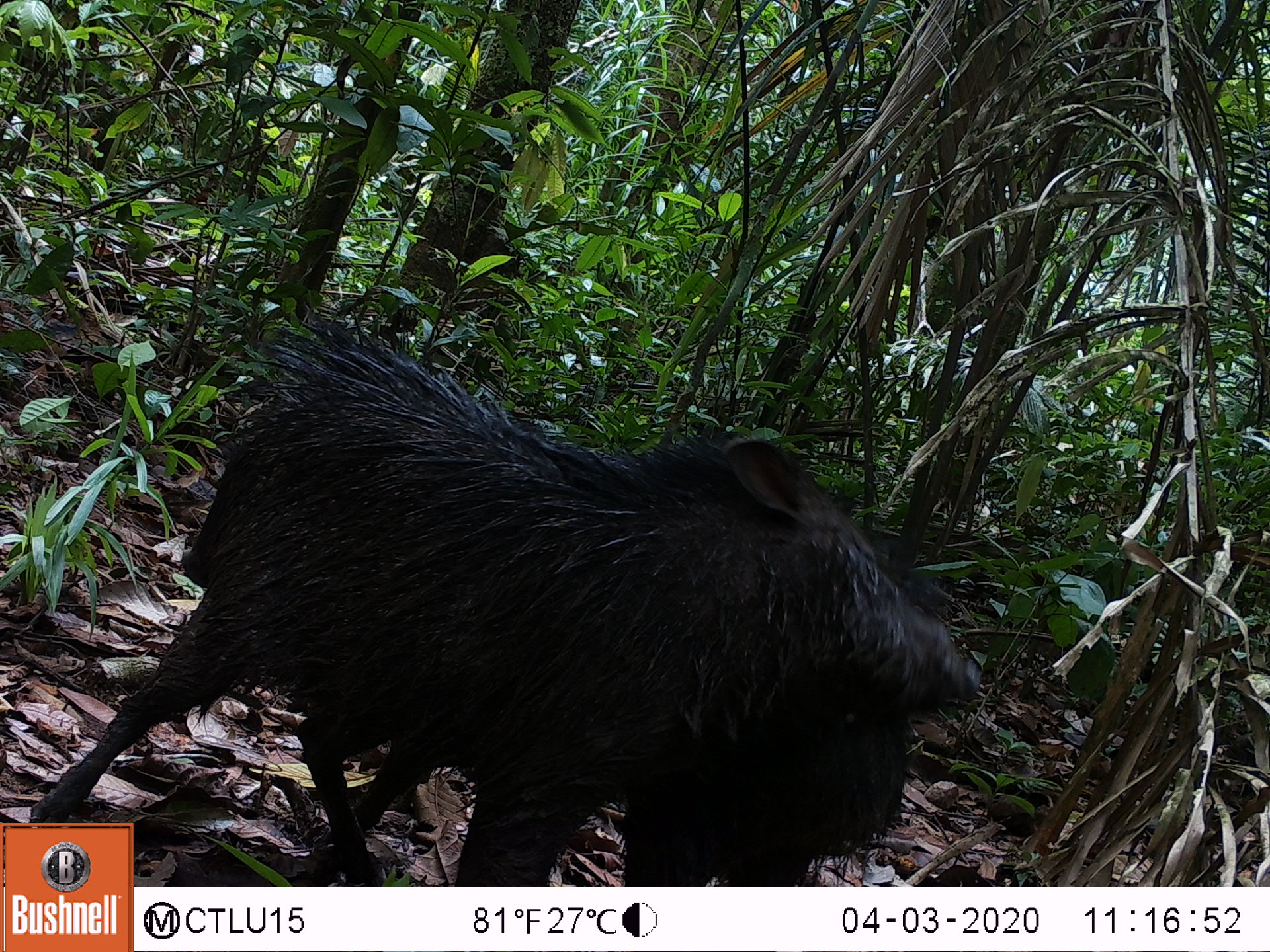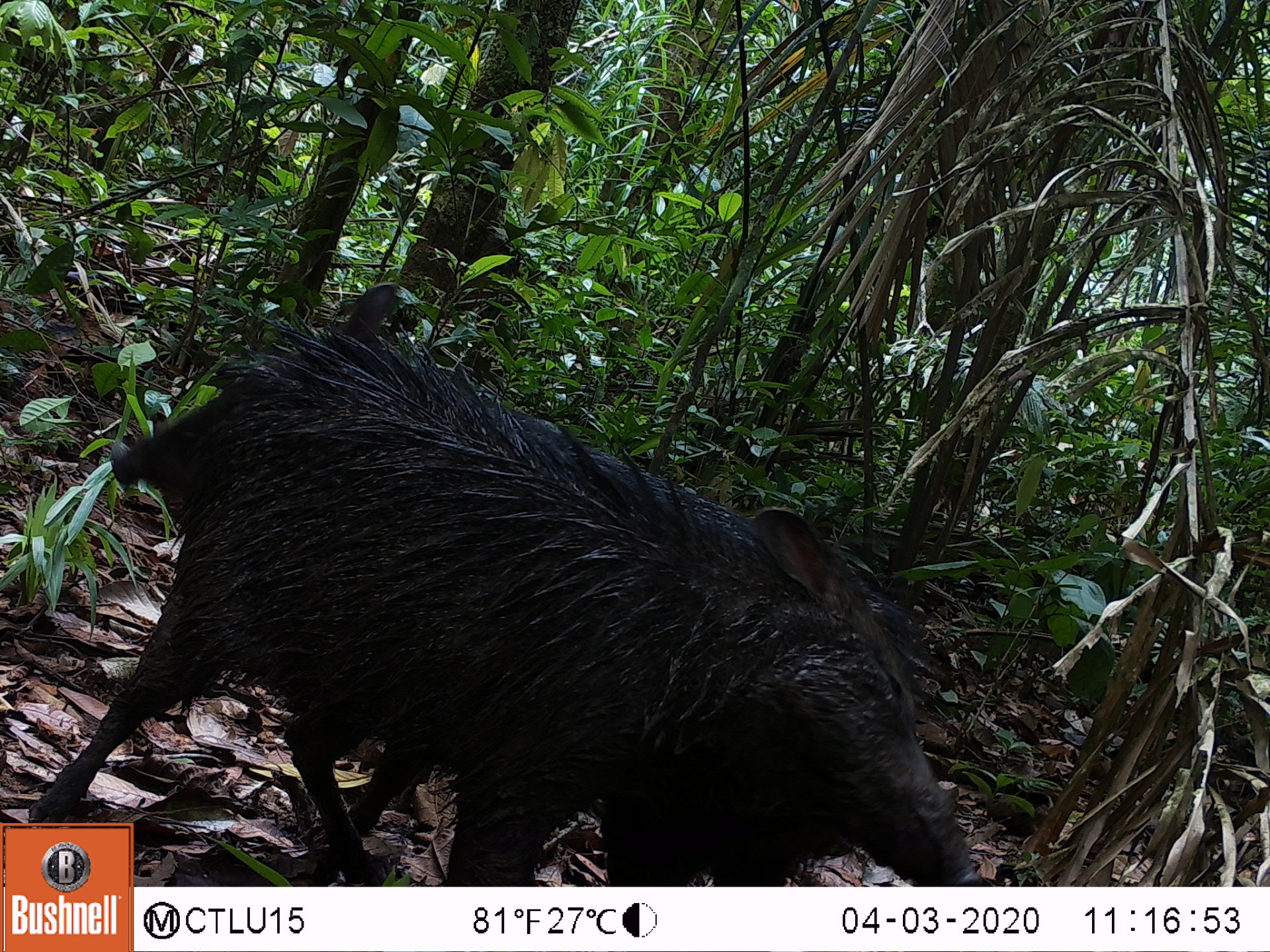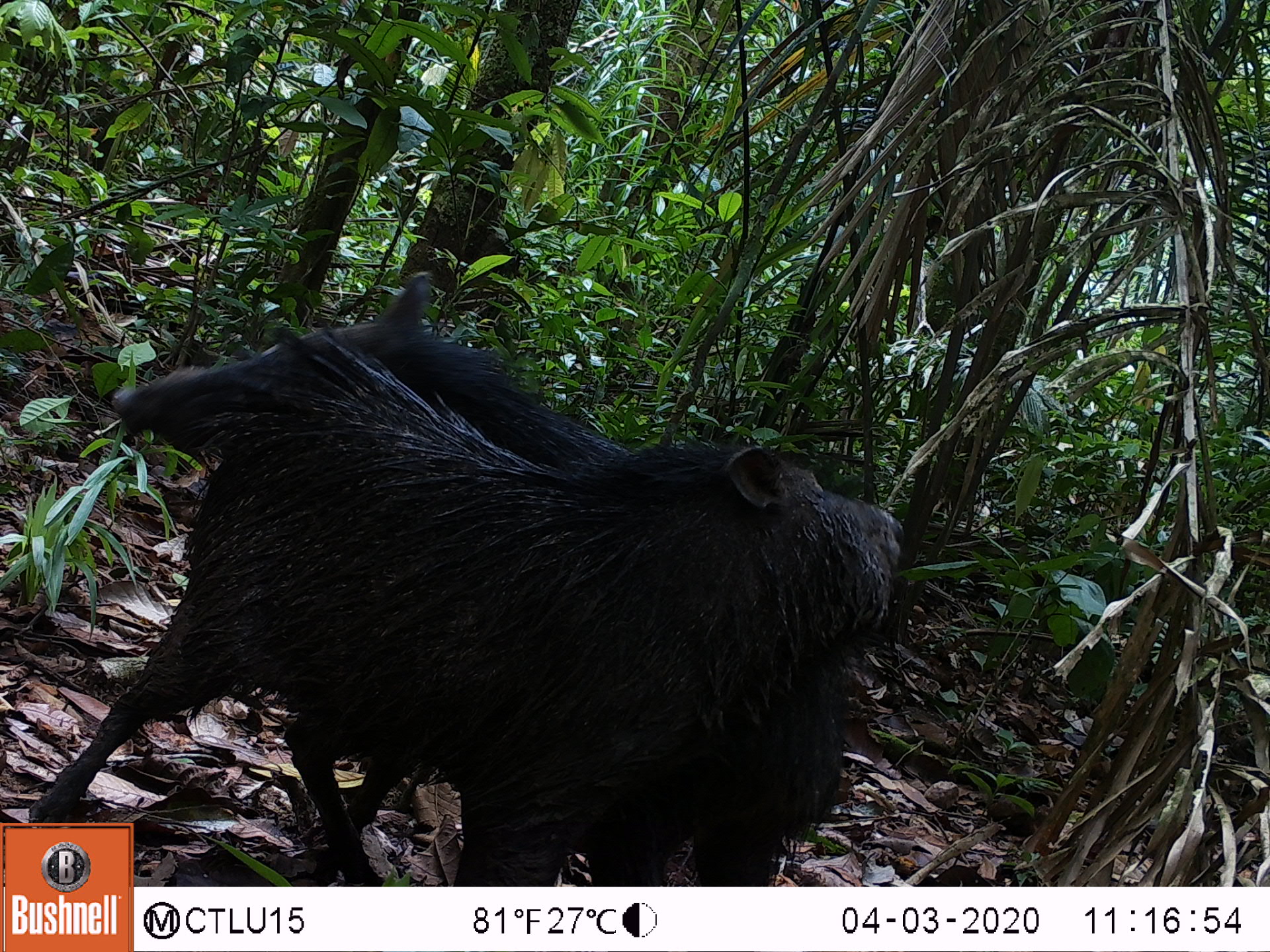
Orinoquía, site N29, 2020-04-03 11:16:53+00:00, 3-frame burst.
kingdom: Animalia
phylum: Chordata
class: Mammalia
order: Artiodactyla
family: Tayassuidae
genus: Pecari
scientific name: Pecari tajacu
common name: collared peccary